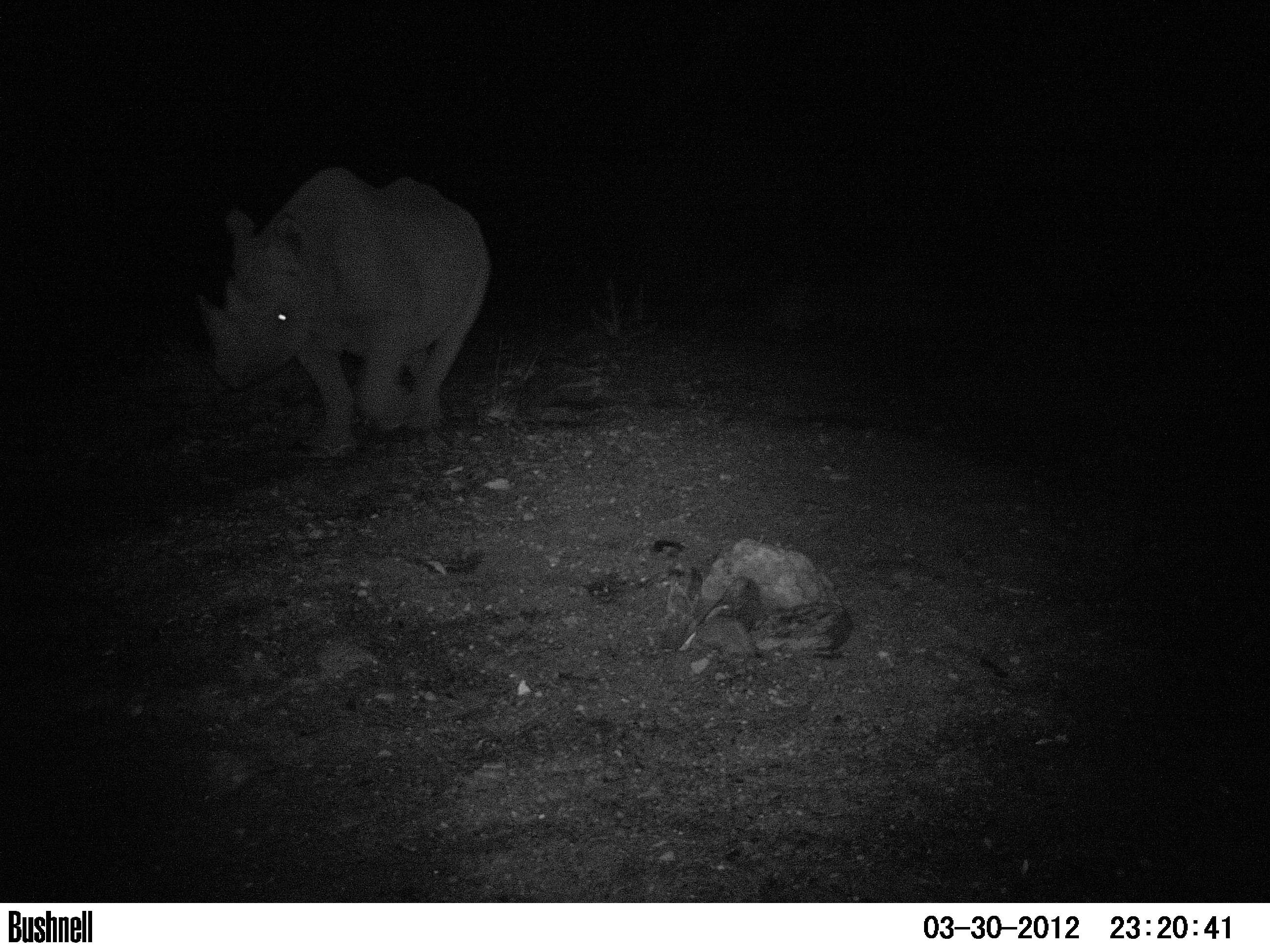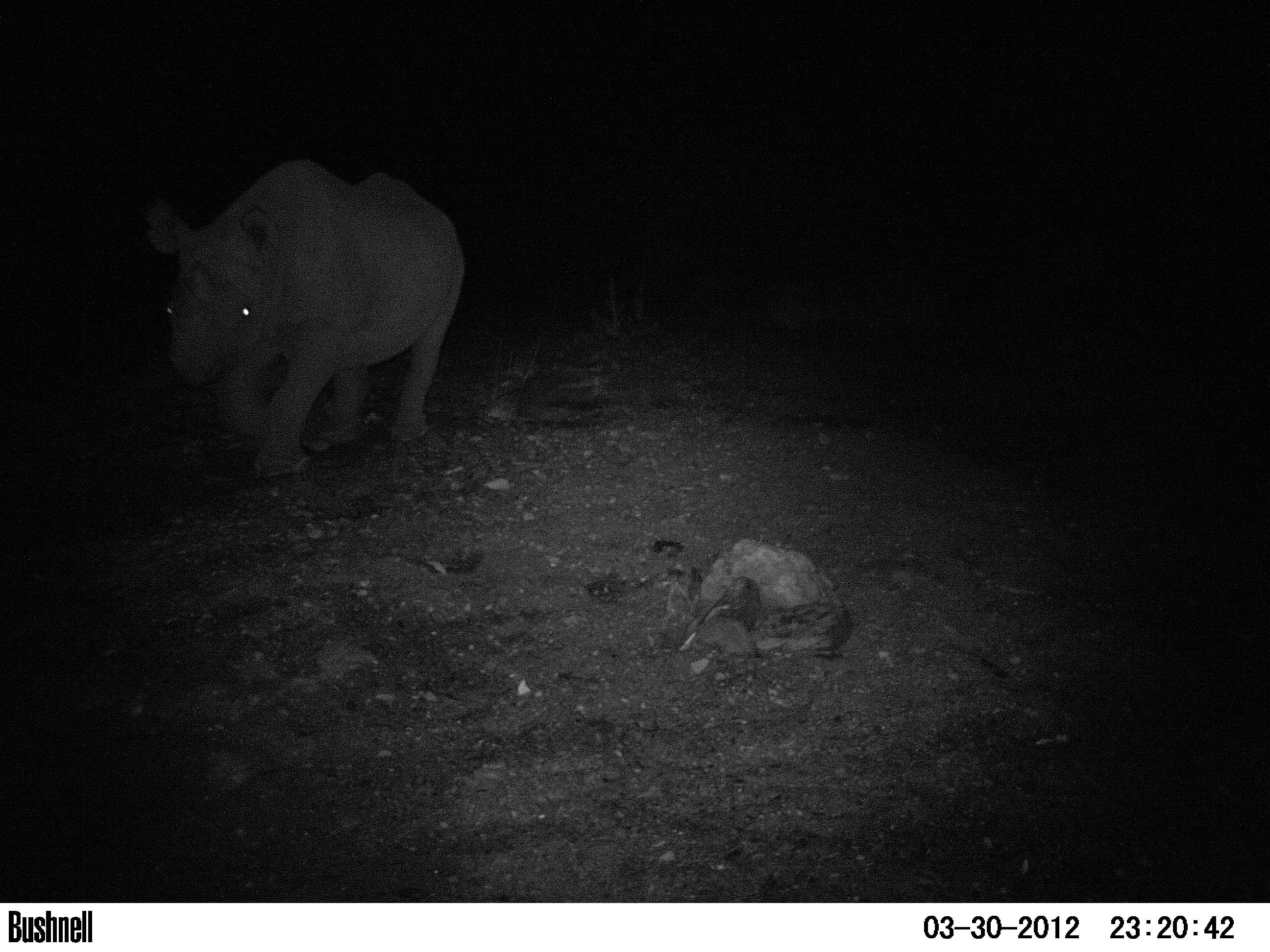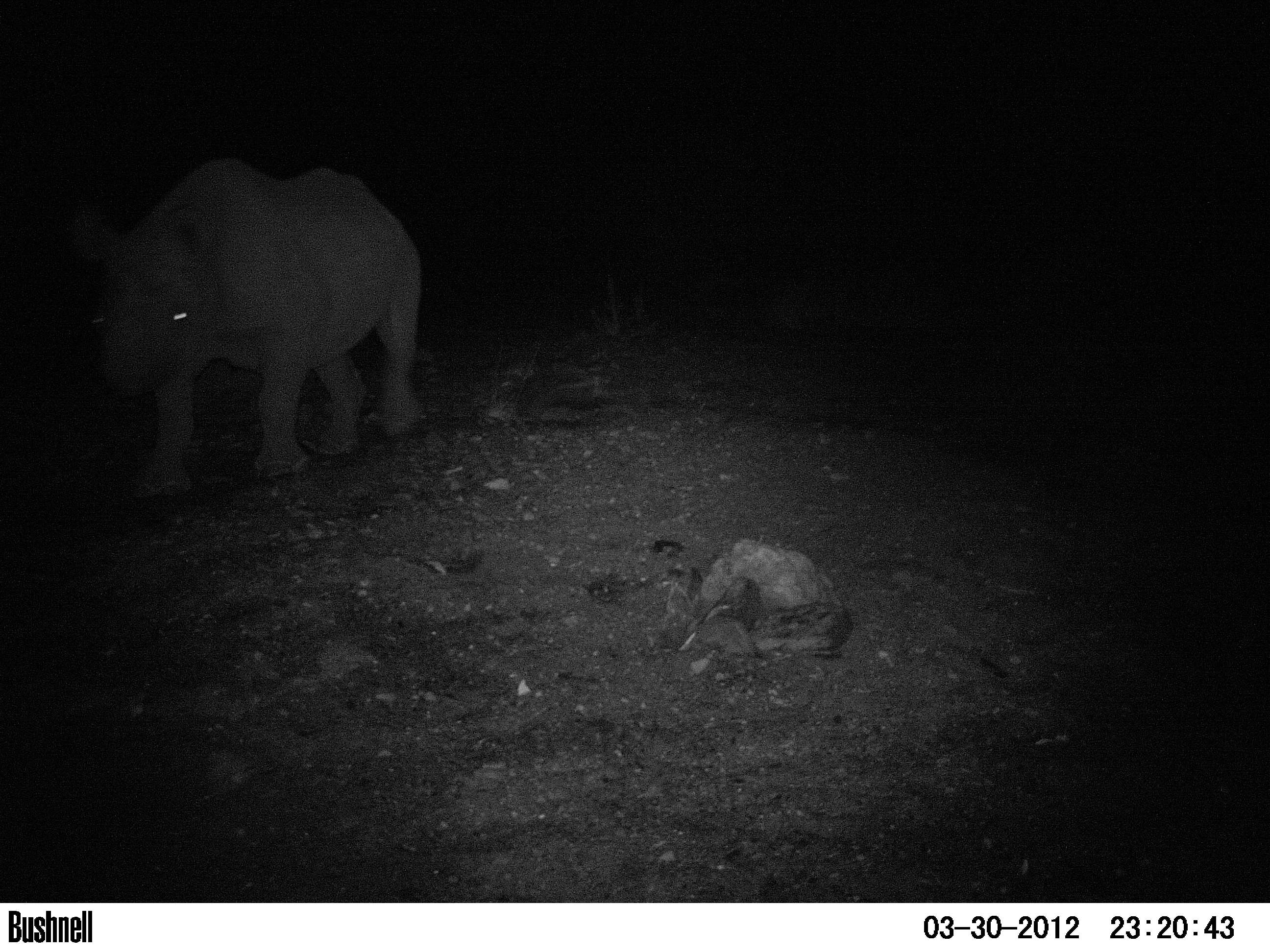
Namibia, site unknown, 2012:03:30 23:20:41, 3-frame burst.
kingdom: Animalia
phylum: Chordata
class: Mammalia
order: Perissodactyla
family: Rhinocerotidae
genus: Diceros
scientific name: Diceros bicornis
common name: black rhinoceros